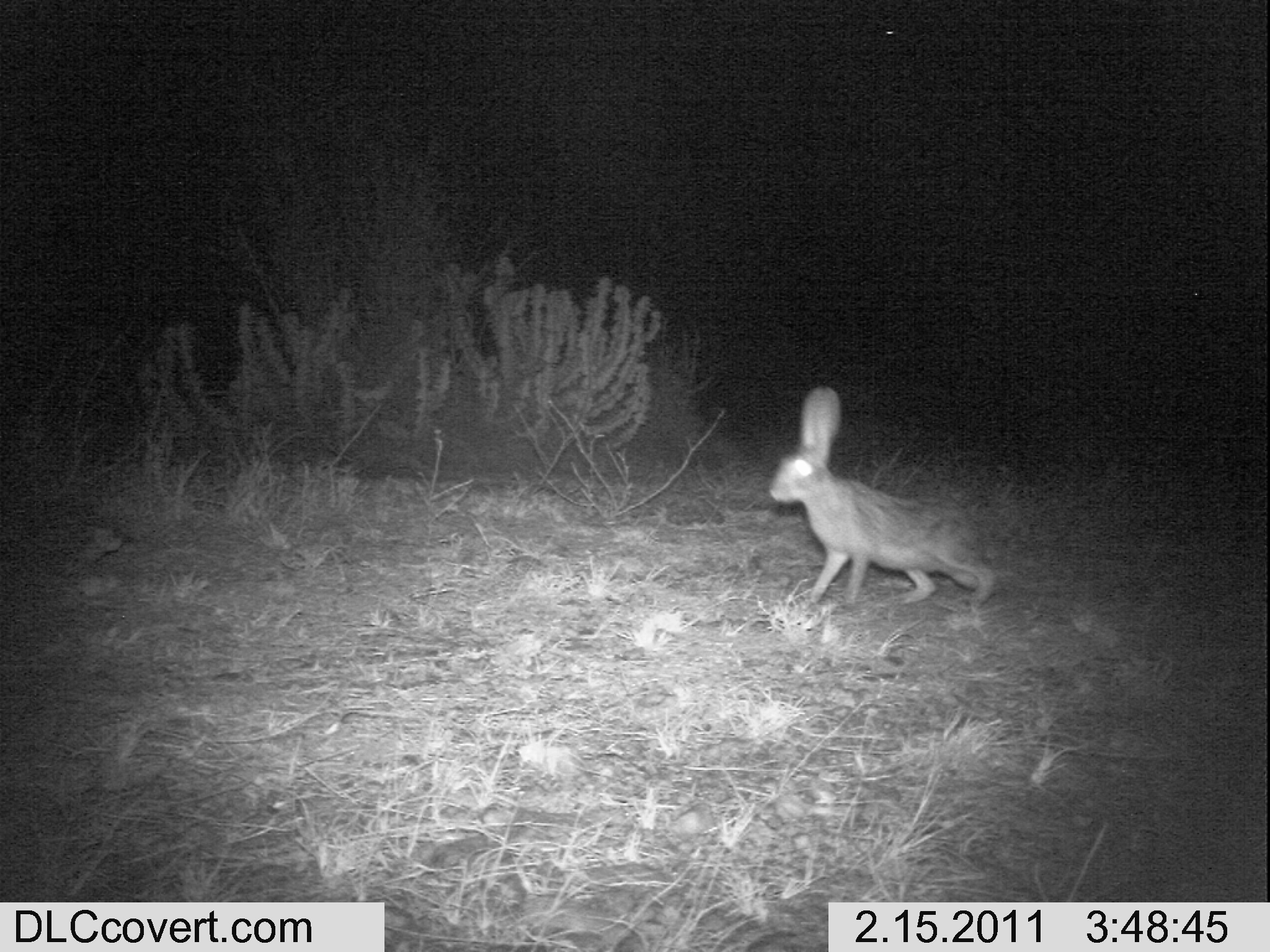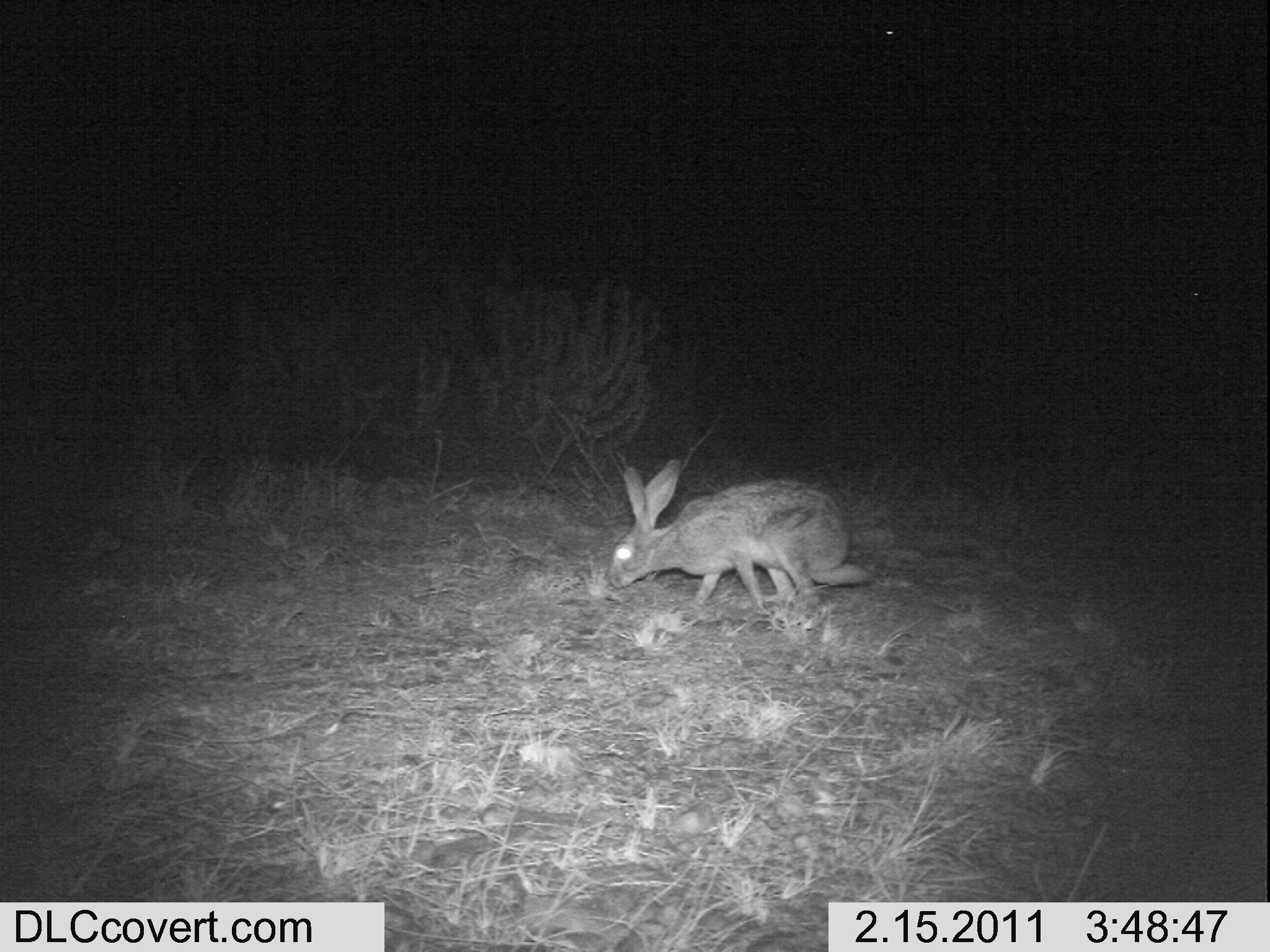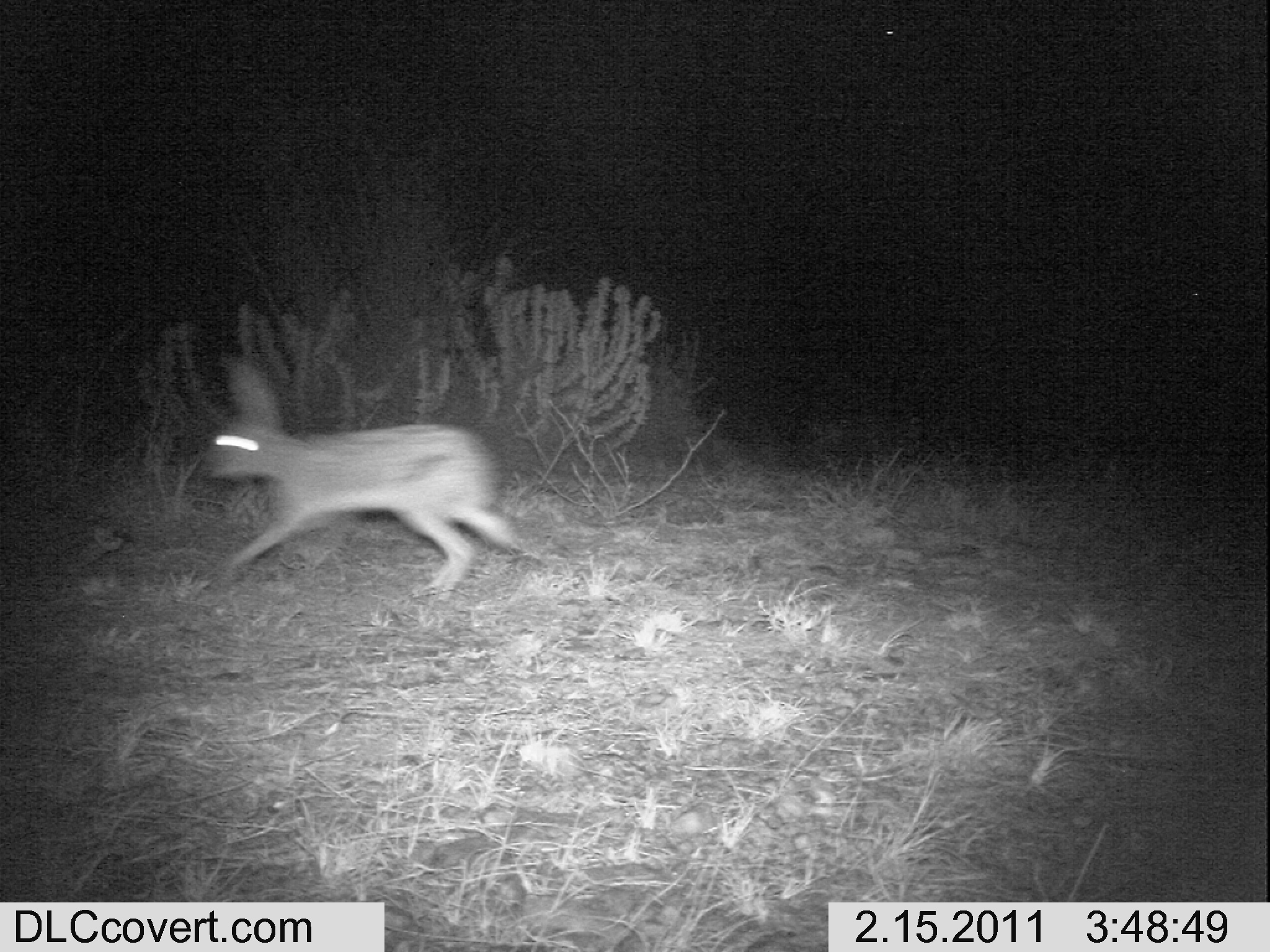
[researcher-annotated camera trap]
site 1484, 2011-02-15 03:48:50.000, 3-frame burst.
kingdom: Animalia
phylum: Chordata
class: Mammalia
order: Lagomorpha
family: Leporidae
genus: Lepus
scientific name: Lepus saxatilis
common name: scrub hare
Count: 1.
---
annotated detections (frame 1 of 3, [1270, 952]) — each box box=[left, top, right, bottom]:
lepus saxatilis: box=[768, 384, 997, 613]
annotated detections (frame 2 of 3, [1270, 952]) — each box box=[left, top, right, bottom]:
lepus saxatilis: box=[606, 457, 869, 609]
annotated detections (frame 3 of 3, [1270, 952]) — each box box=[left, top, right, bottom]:
lepus saxatilis: box=[199, 355, 523, 602]